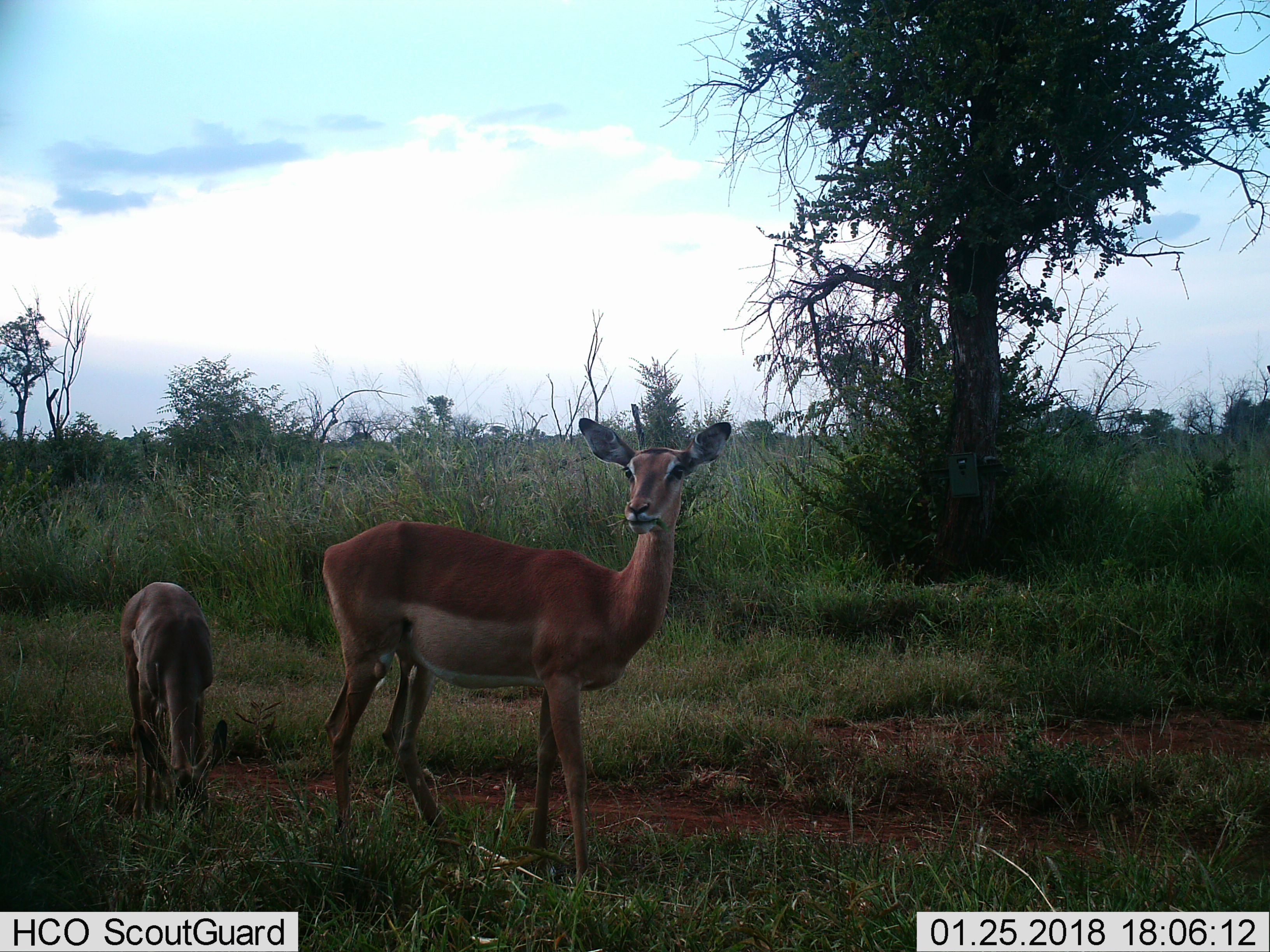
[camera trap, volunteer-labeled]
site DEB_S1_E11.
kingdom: Animalia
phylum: Chordata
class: Mammalia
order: Artiodactyla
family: Bovidae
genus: Aepyceros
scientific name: Aepyceros melampus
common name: impala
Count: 2.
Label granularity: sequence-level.